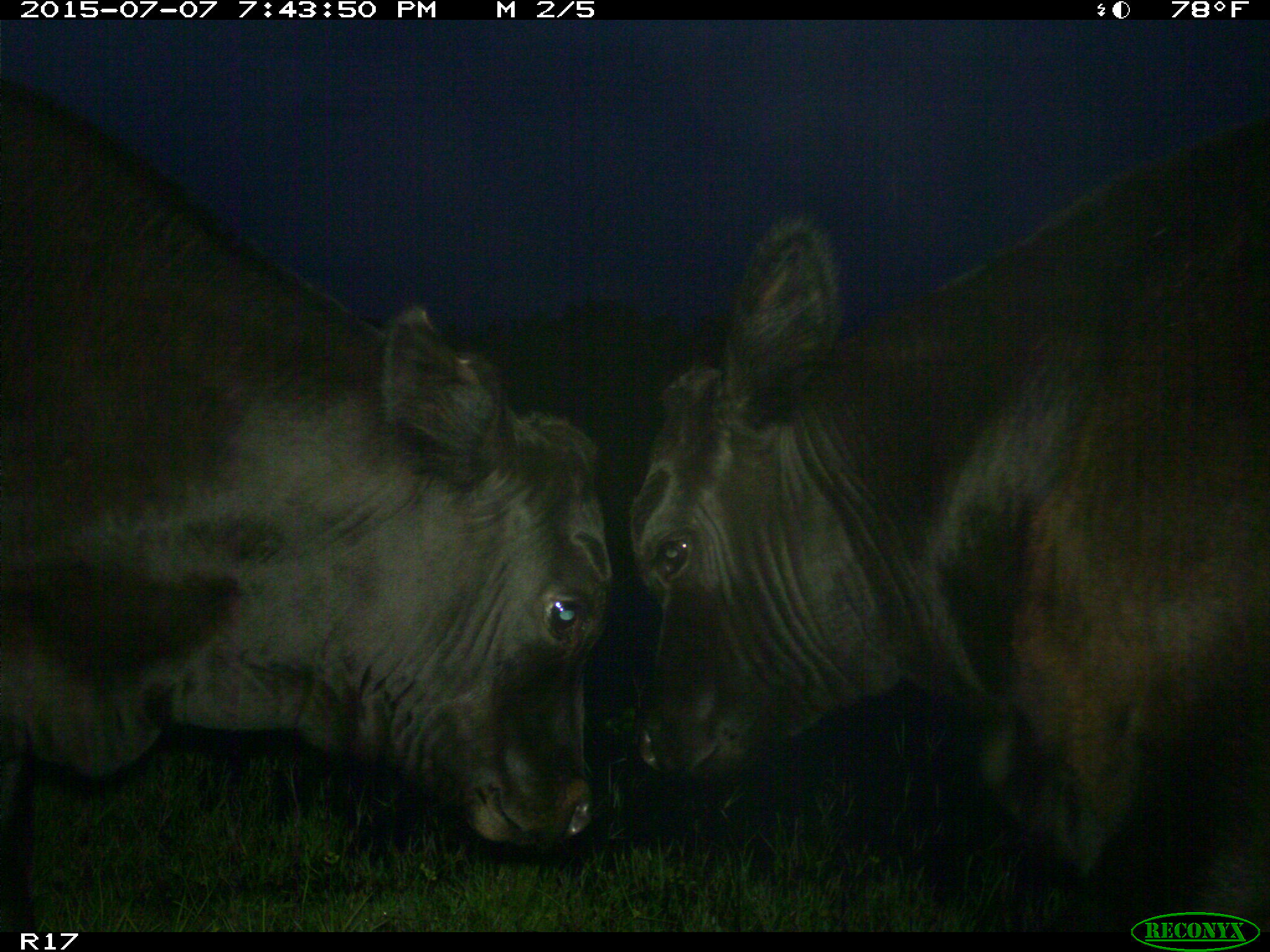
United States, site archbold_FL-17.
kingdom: Animalia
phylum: Chordata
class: Mammalia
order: Artiodactyla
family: Bovidae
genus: Bos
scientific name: Bos taurus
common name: domestic cow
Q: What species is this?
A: Bos taurus (domestic cow).